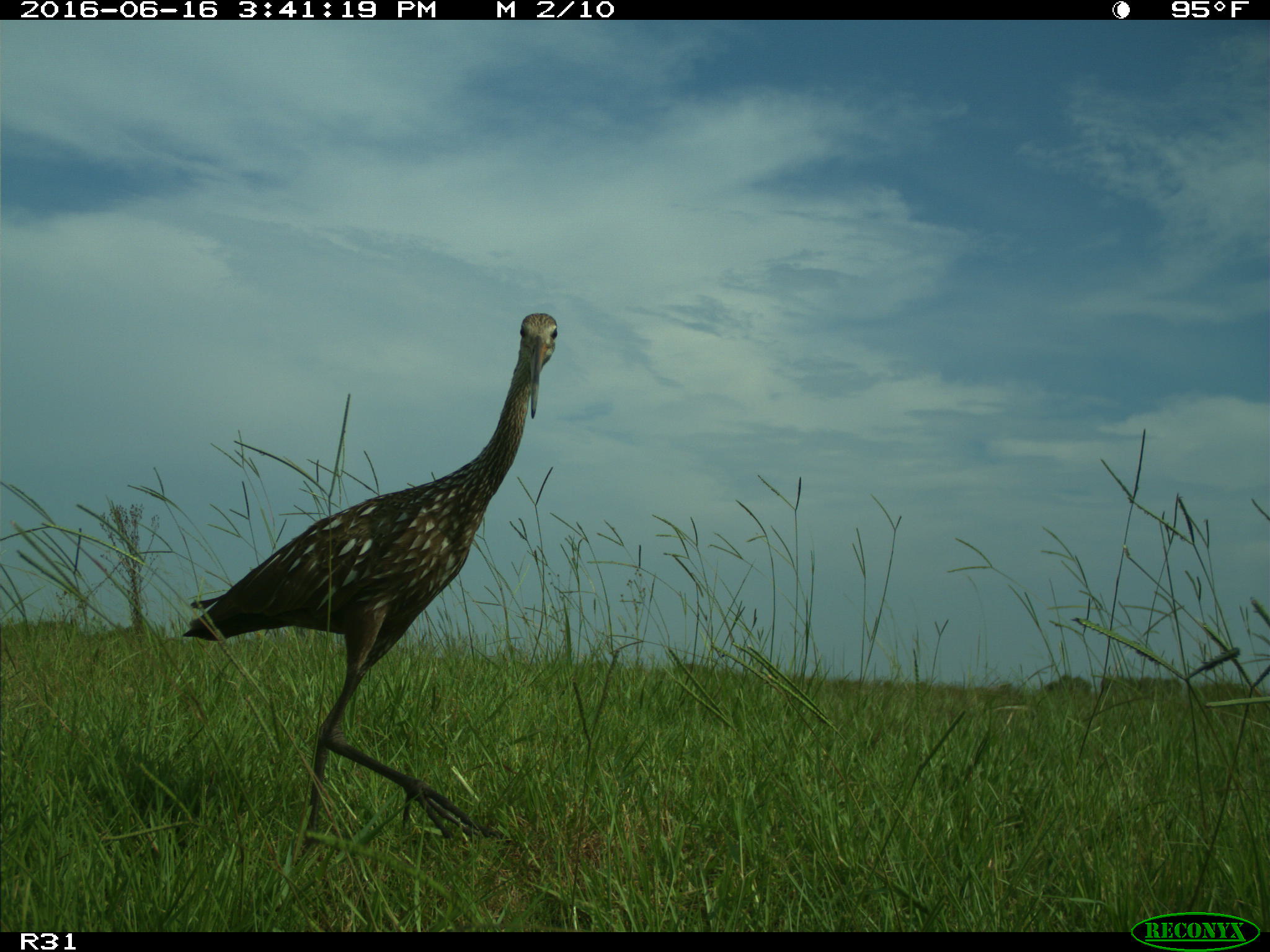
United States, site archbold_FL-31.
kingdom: Animalia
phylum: Chordata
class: Aves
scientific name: Aves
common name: birds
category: unidentified bird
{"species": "unidentified bird (birds) (Aves)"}